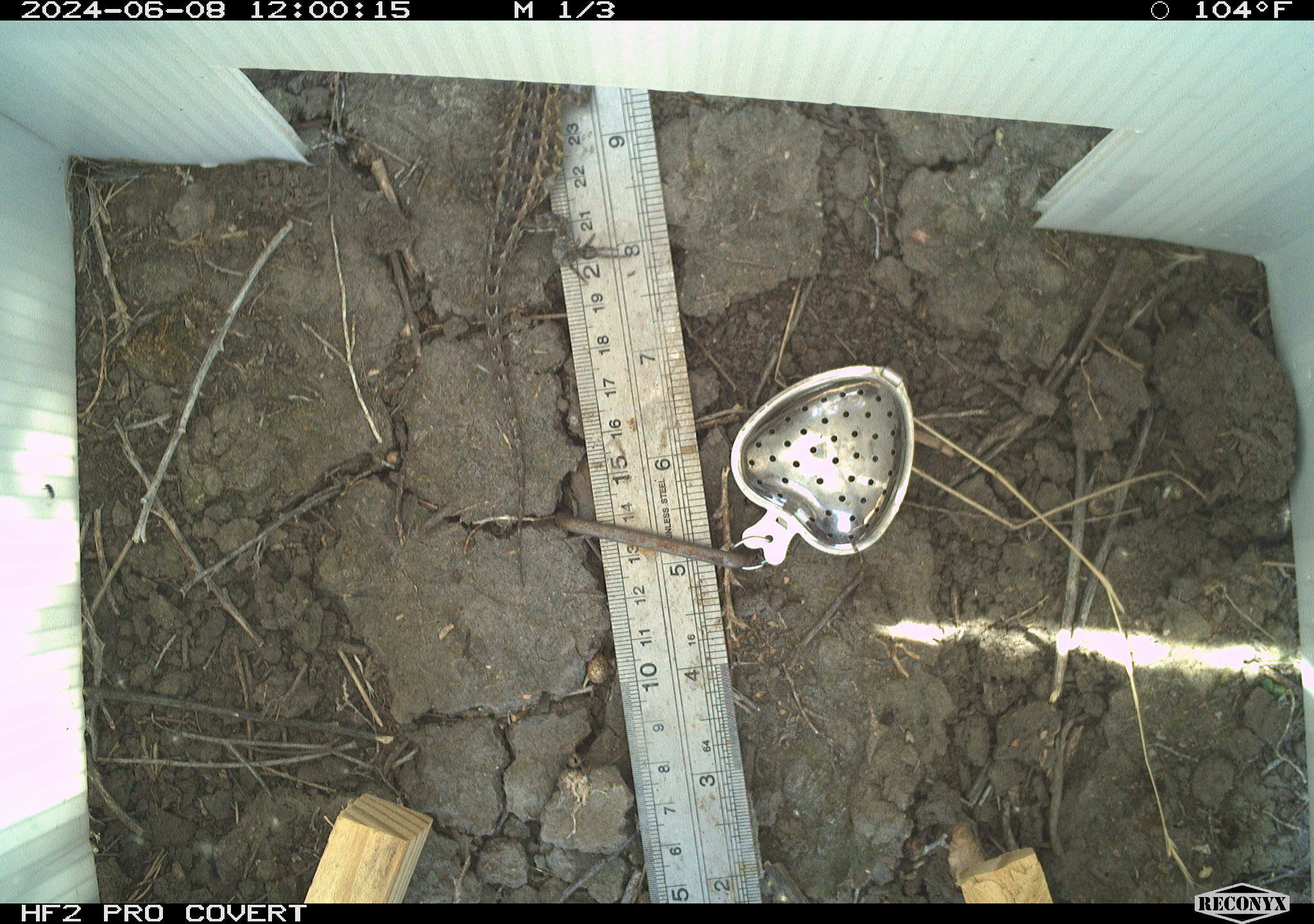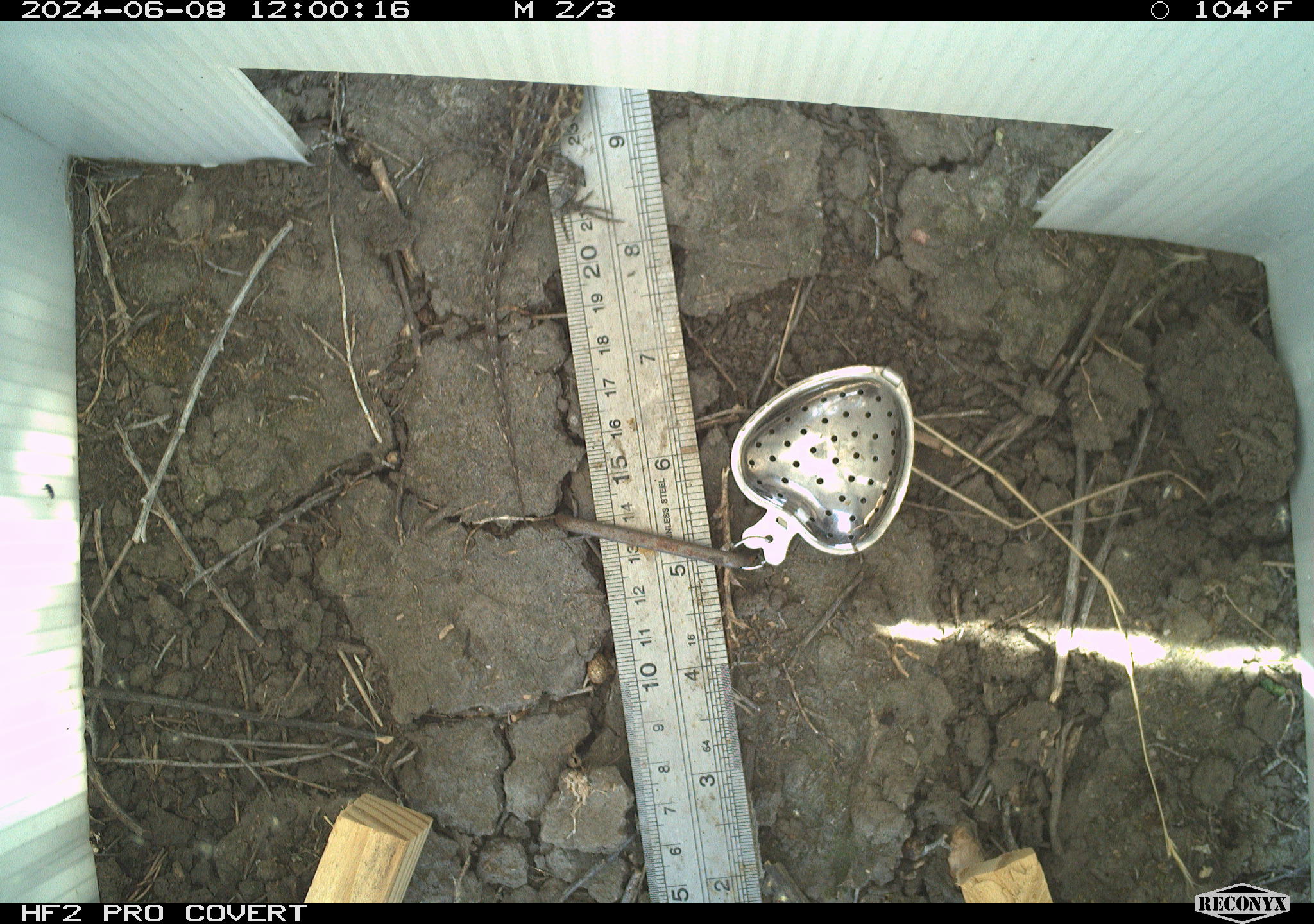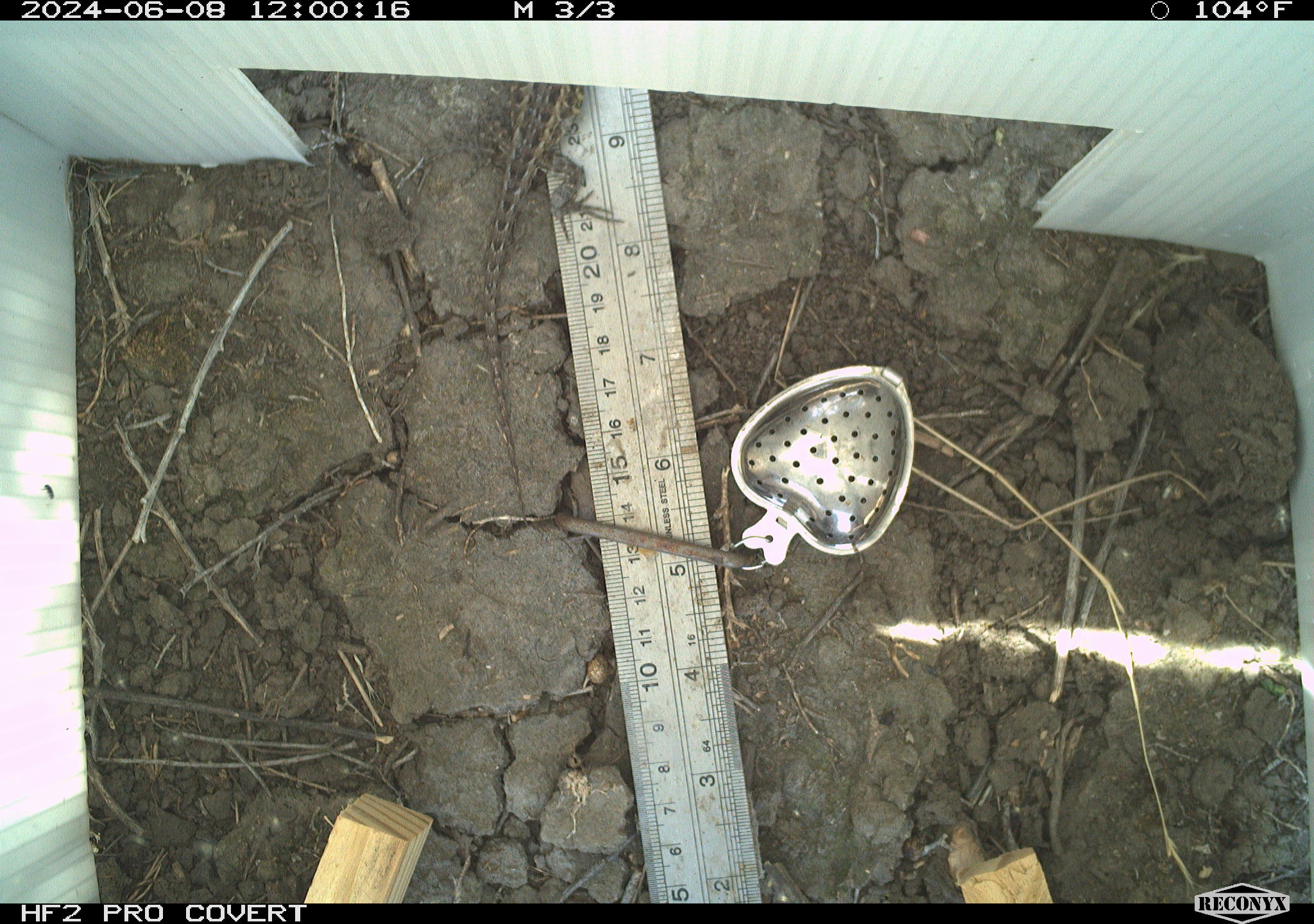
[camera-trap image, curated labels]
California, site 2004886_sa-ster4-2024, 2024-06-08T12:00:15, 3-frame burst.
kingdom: Animalia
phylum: Chordata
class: Reptilia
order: Squamata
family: Phrynosomatidae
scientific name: Phrynosomatidae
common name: phrynosomatid lizards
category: phrynosomatidae family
Phrynosomatidae family (phrynosomatid lizards) (Phrynosomatidae).